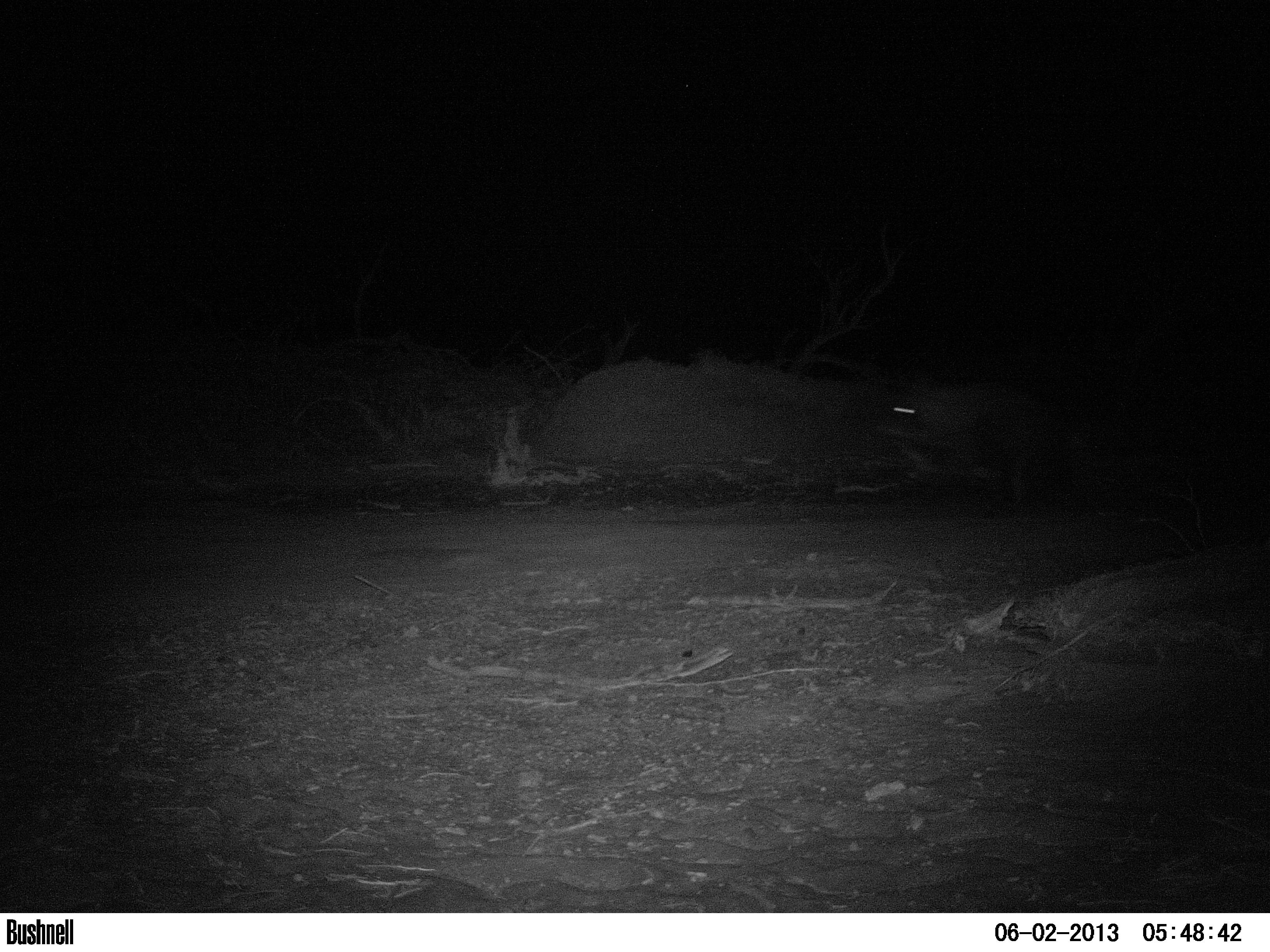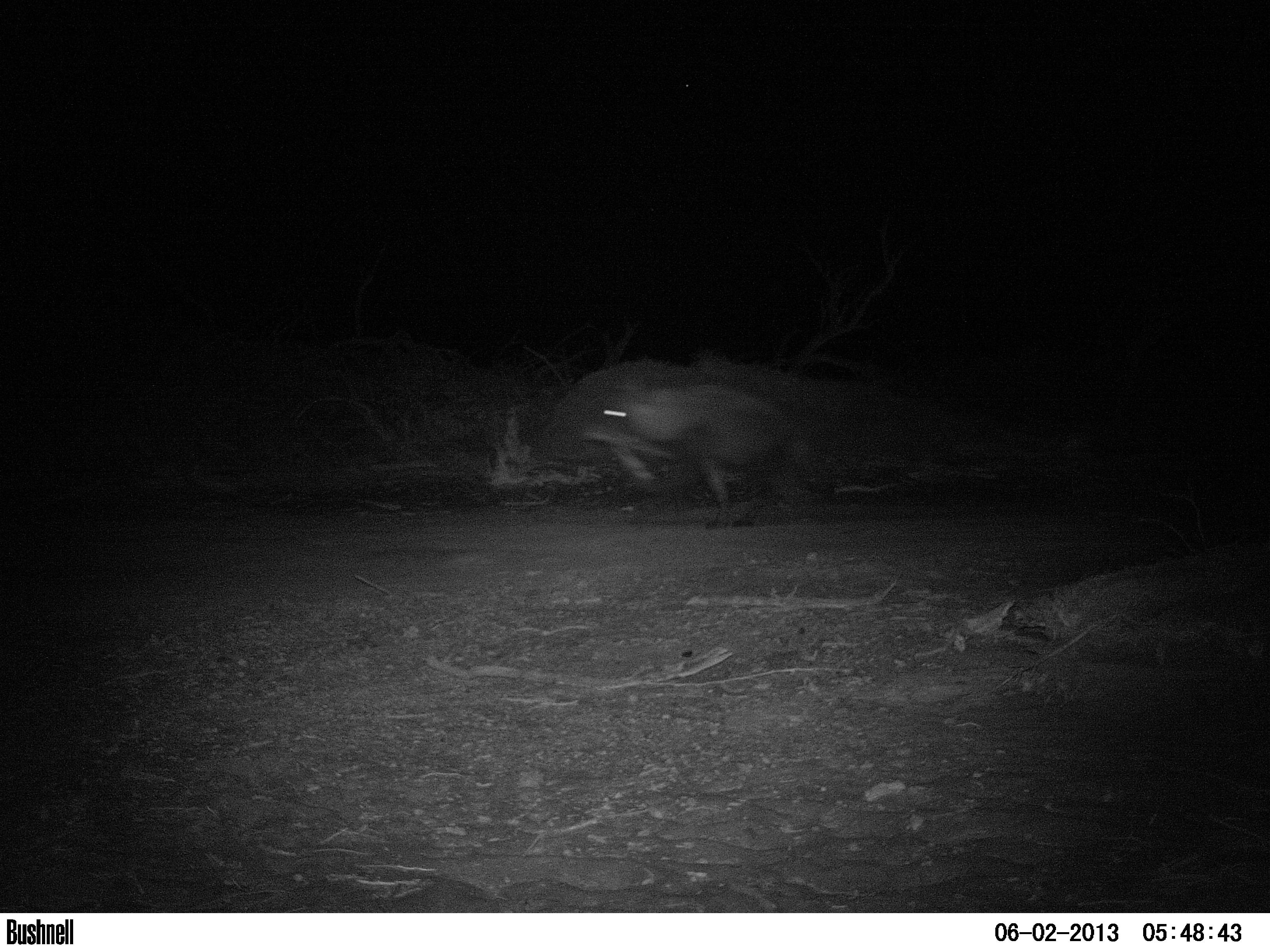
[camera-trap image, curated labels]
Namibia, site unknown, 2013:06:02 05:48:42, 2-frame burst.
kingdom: Animalia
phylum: Chordata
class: Mammalia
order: Carnivora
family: Hyaenidae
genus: Parahyaena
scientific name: Parahyaena brunnea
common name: brown hyena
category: hyaena brunnea